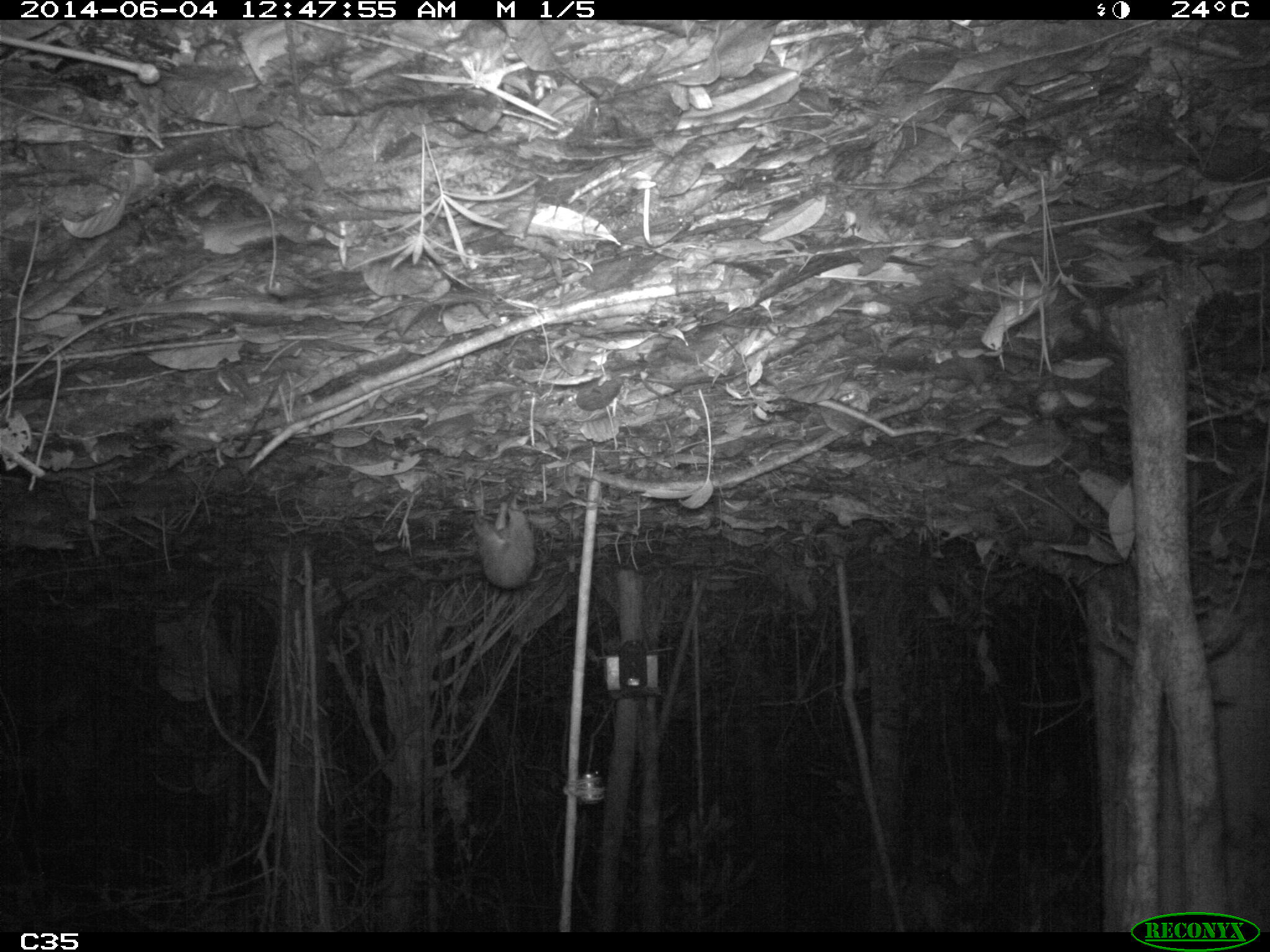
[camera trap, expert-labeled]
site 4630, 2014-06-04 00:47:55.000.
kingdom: Animalia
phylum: Chordata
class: Mammalia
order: Rodentia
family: Cuniculidae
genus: Cuniculus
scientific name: Cuniculus paca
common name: spotted paca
Cuniculus paca (spotted paca), count 1, age adult.